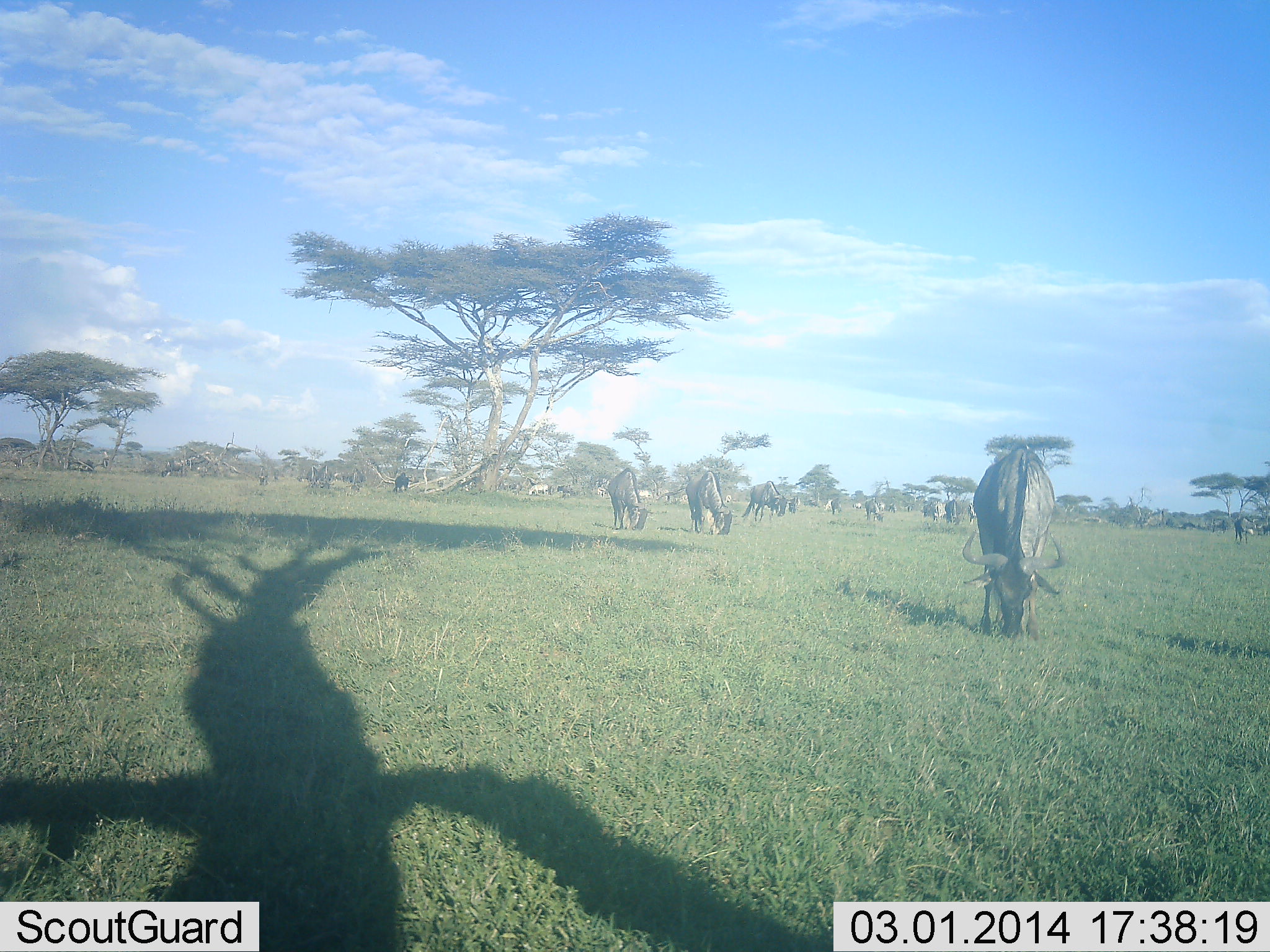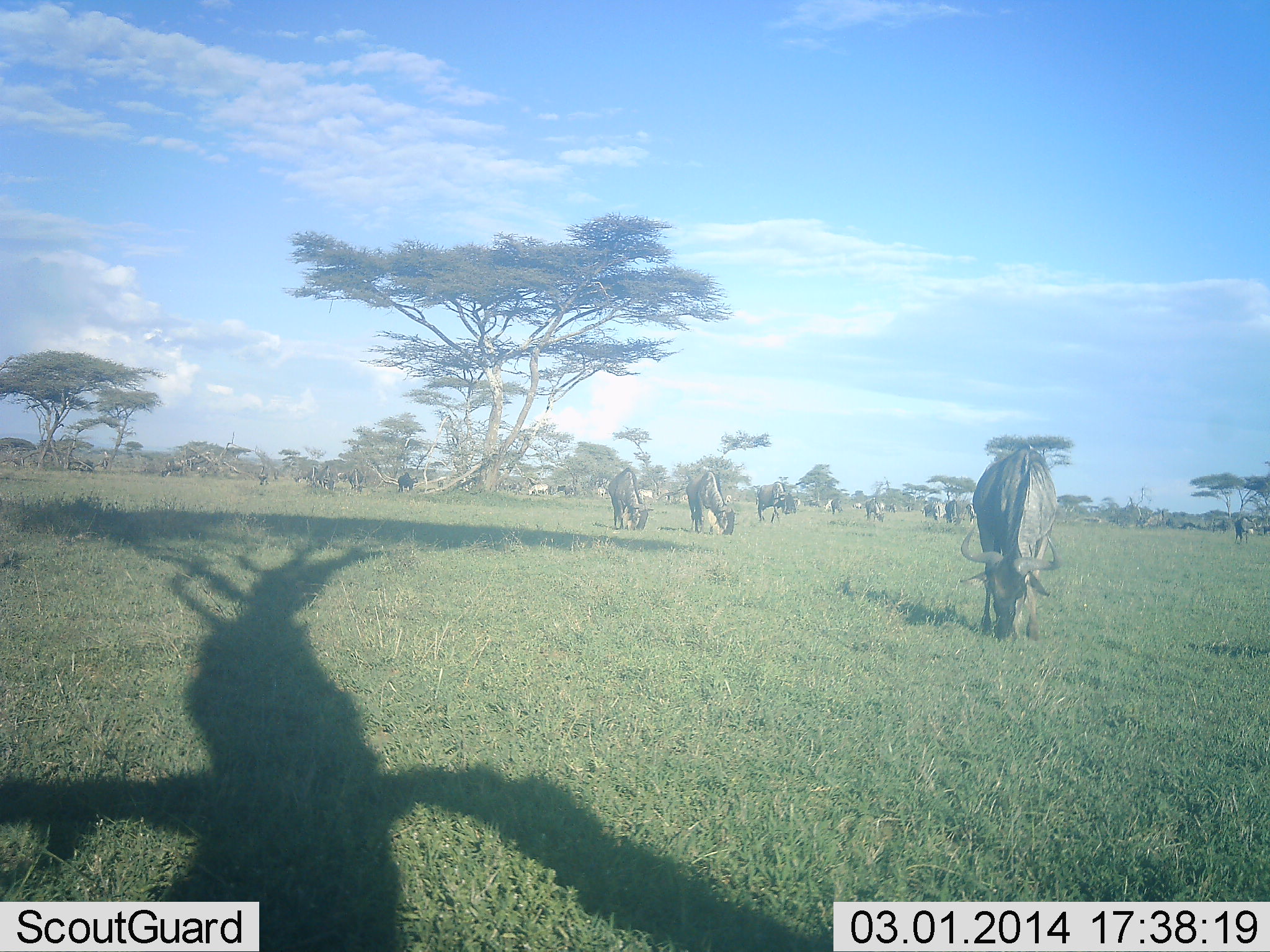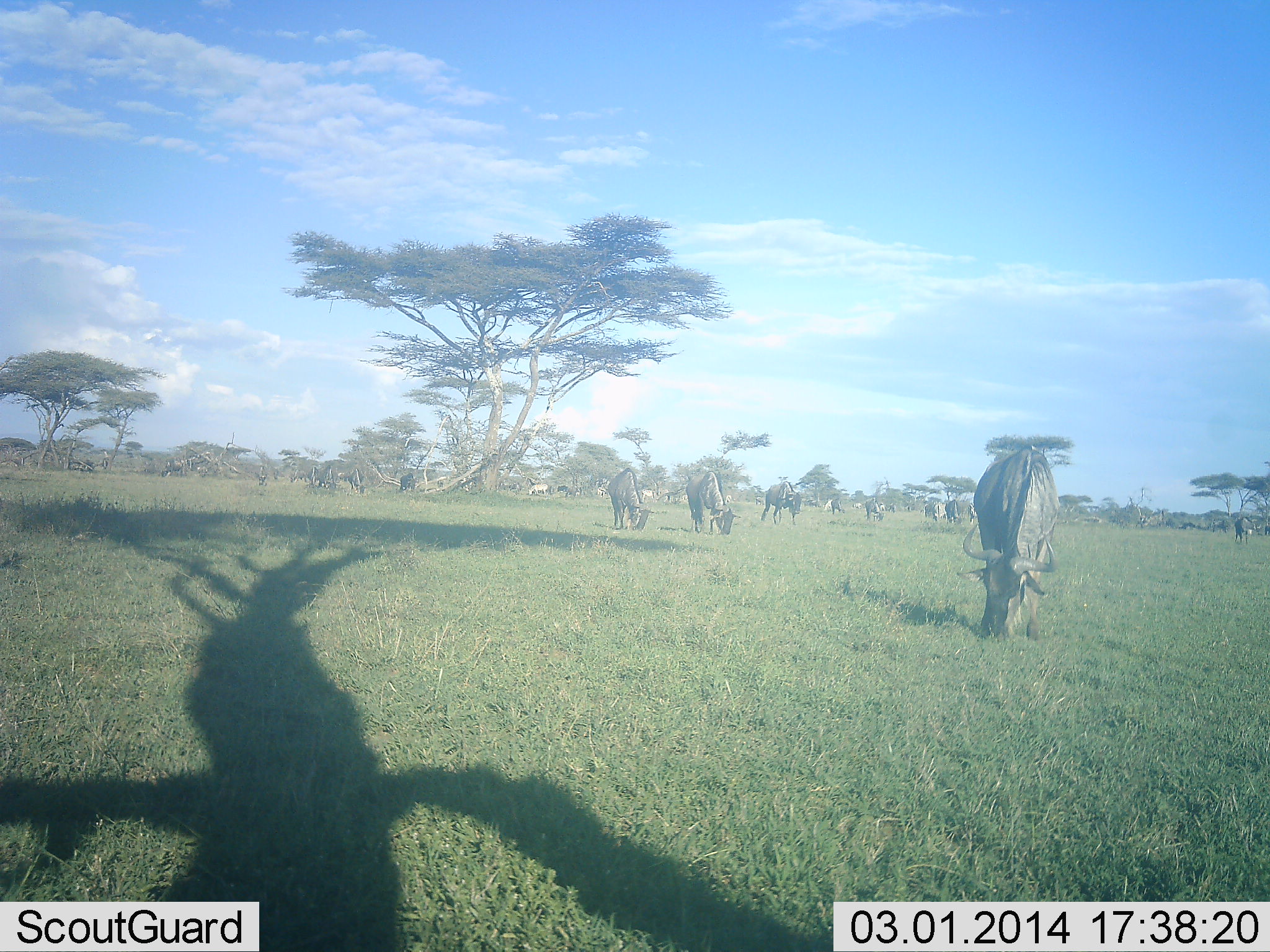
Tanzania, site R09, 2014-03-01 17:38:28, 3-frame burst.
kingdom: Animalia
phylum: Chordata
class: Mammalia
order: Artiodactyla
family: Bovidae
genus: Connochaetes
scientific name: Connochaetes taurinus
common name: blue wildebeest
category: wildebeest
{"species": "wildebeest (blue wildebeest) (Connochaetes taurinus)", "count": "11-50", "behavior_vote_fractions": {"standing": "36%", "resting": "0%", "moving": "9%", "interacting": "0%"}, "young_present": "0%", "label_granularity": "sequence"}